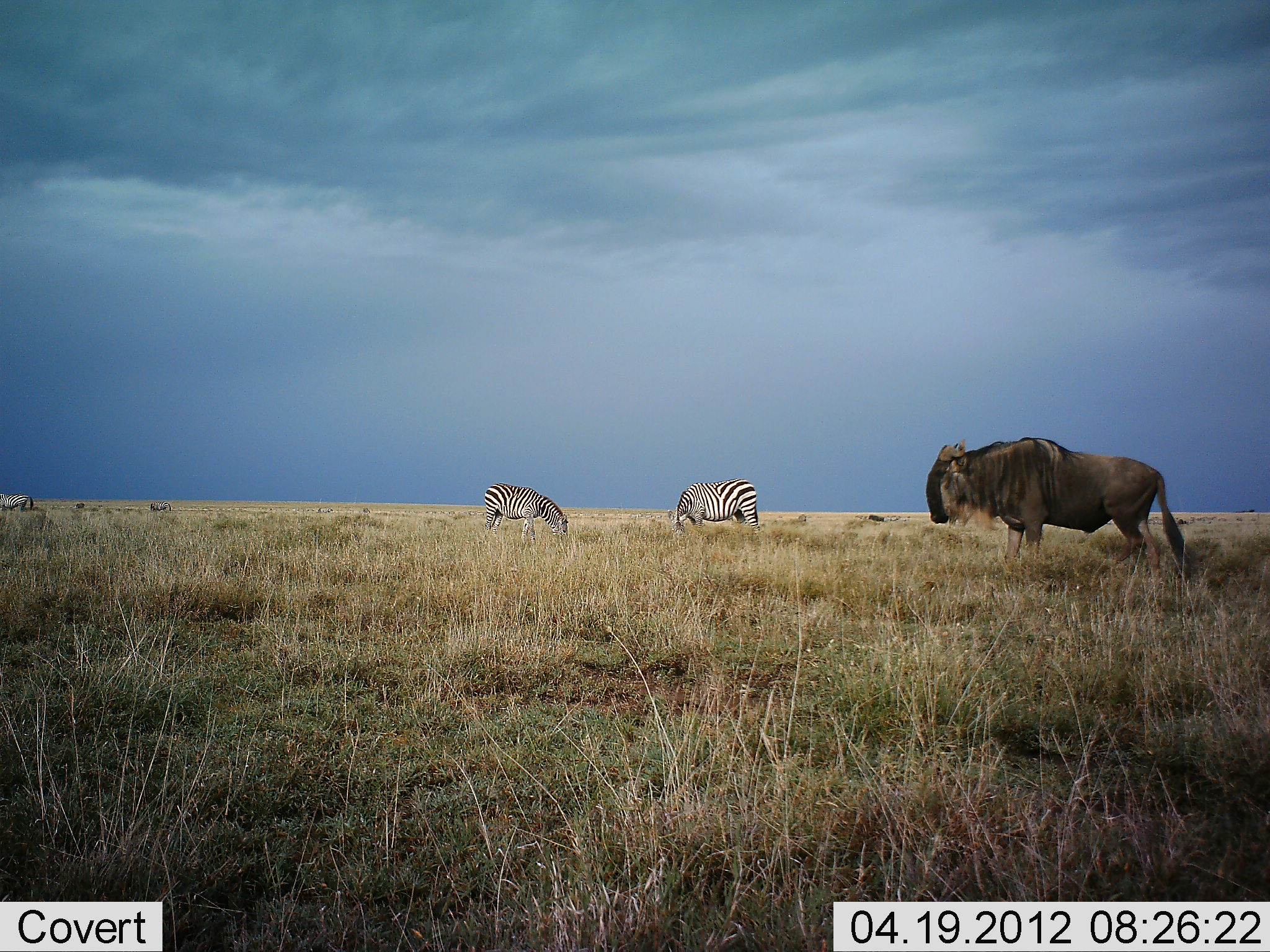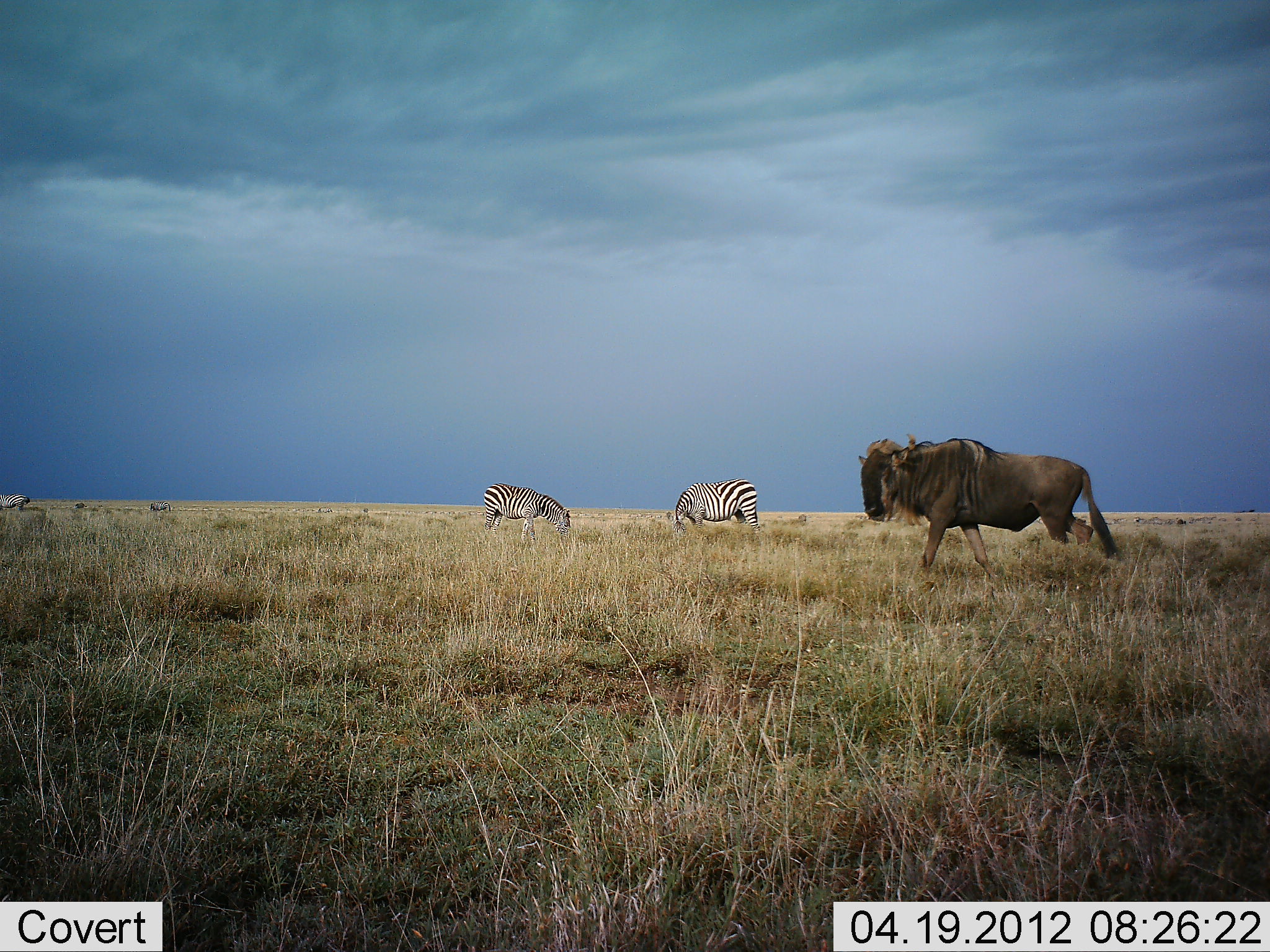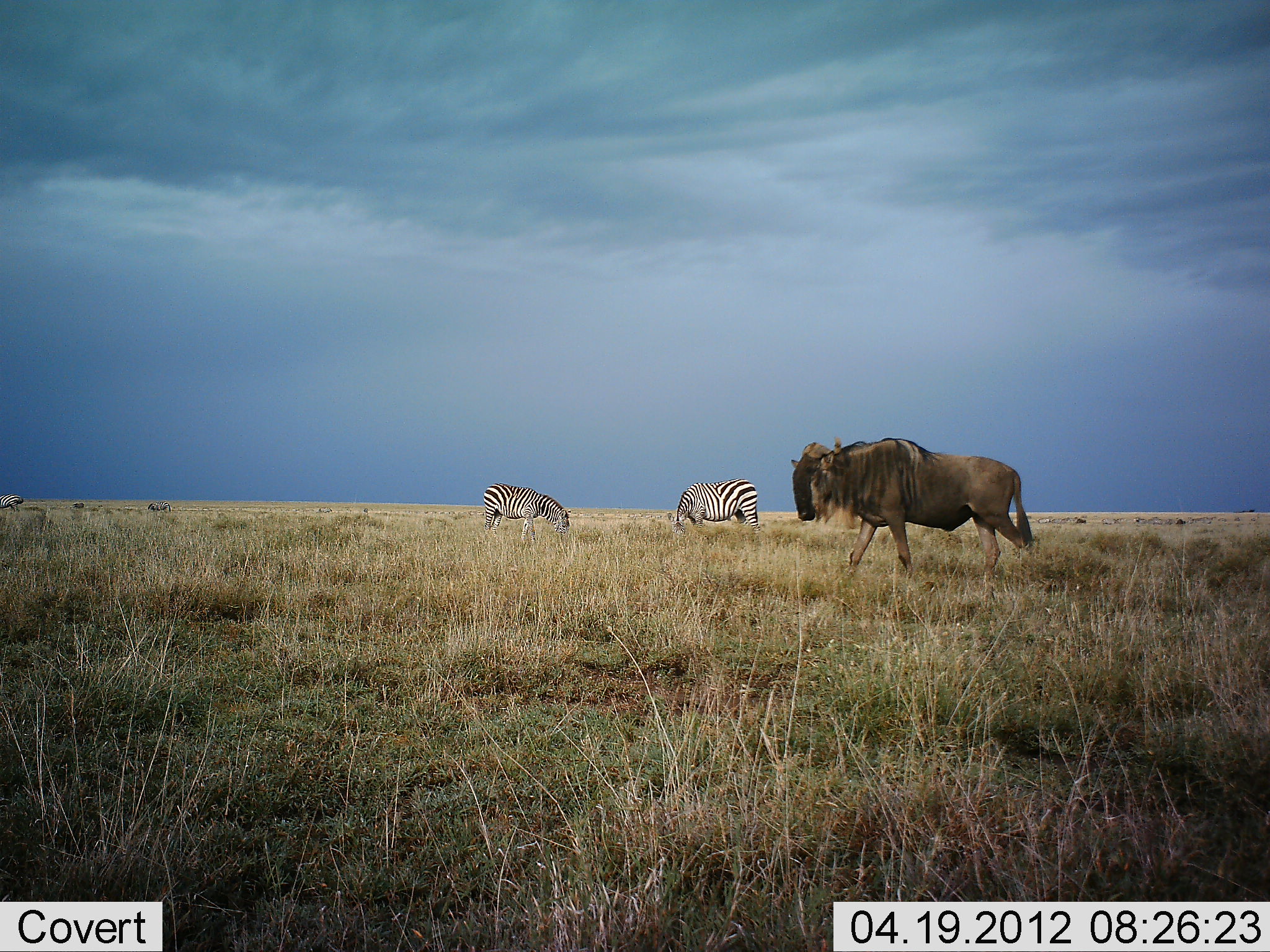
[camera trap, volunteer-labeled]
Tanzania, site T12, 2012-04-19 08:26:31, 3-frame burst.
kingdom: Animalia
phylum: Chordata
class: Mammalia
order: Artiodactyla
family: Bovidae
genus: Connochaetes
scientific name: Connochaetes taurinus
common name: blue wildebeest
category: wildebeest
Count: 1.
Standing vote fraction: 8%.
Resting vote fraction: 0%.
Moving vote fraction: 92%.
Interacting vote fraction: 0%.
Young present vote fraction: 0%.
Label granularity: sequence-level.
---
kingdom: Animalia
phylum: Chordata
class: Mammalia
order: Perissodactyla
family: Equidae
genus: Equus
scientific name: Equus quagga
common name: plains zebra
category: zebra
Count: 3.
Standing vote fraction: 23%.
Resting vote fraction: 0%.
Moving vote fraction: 15%.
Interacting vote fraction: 0%.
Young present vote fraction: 0%.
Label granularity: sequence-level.